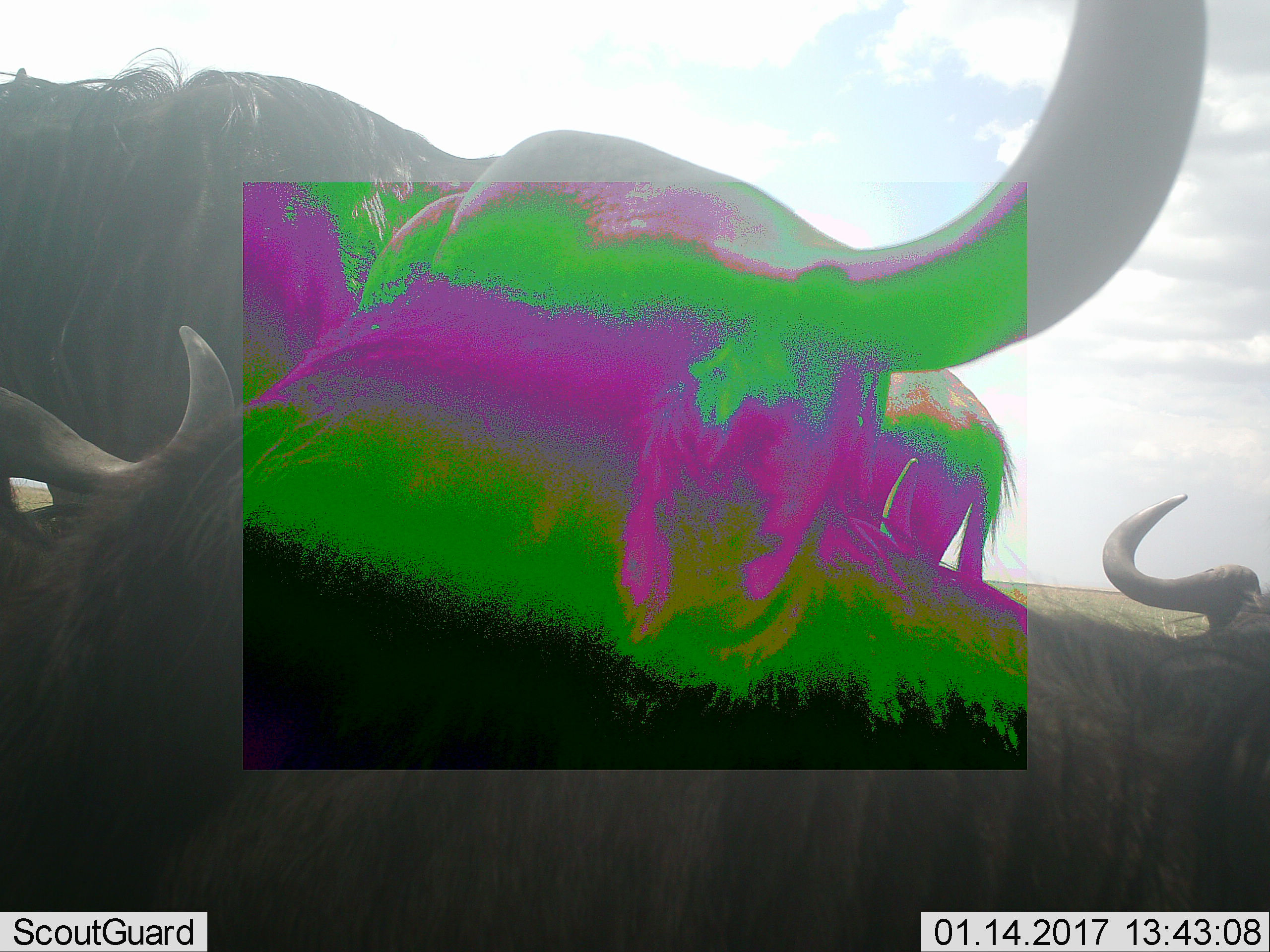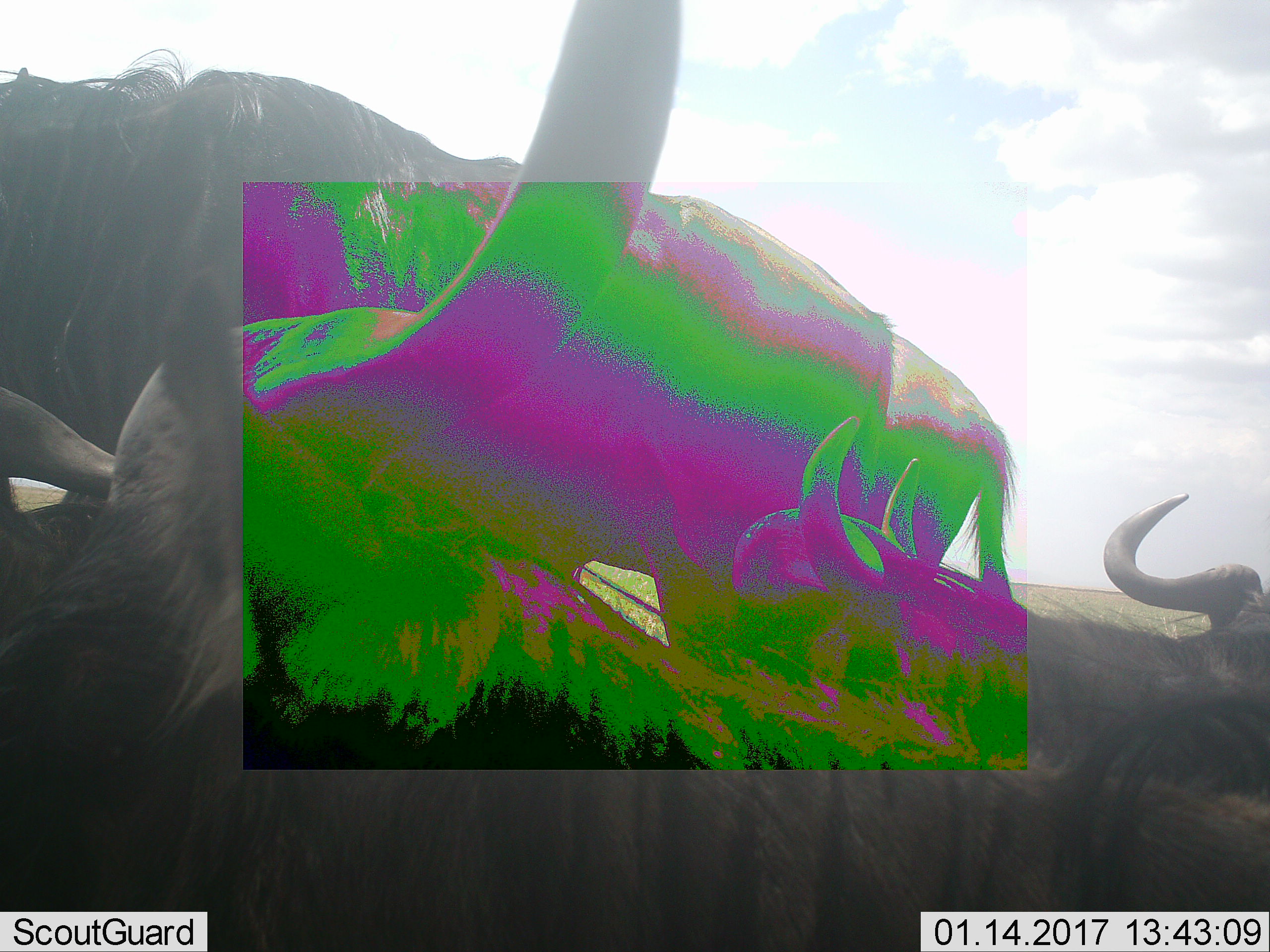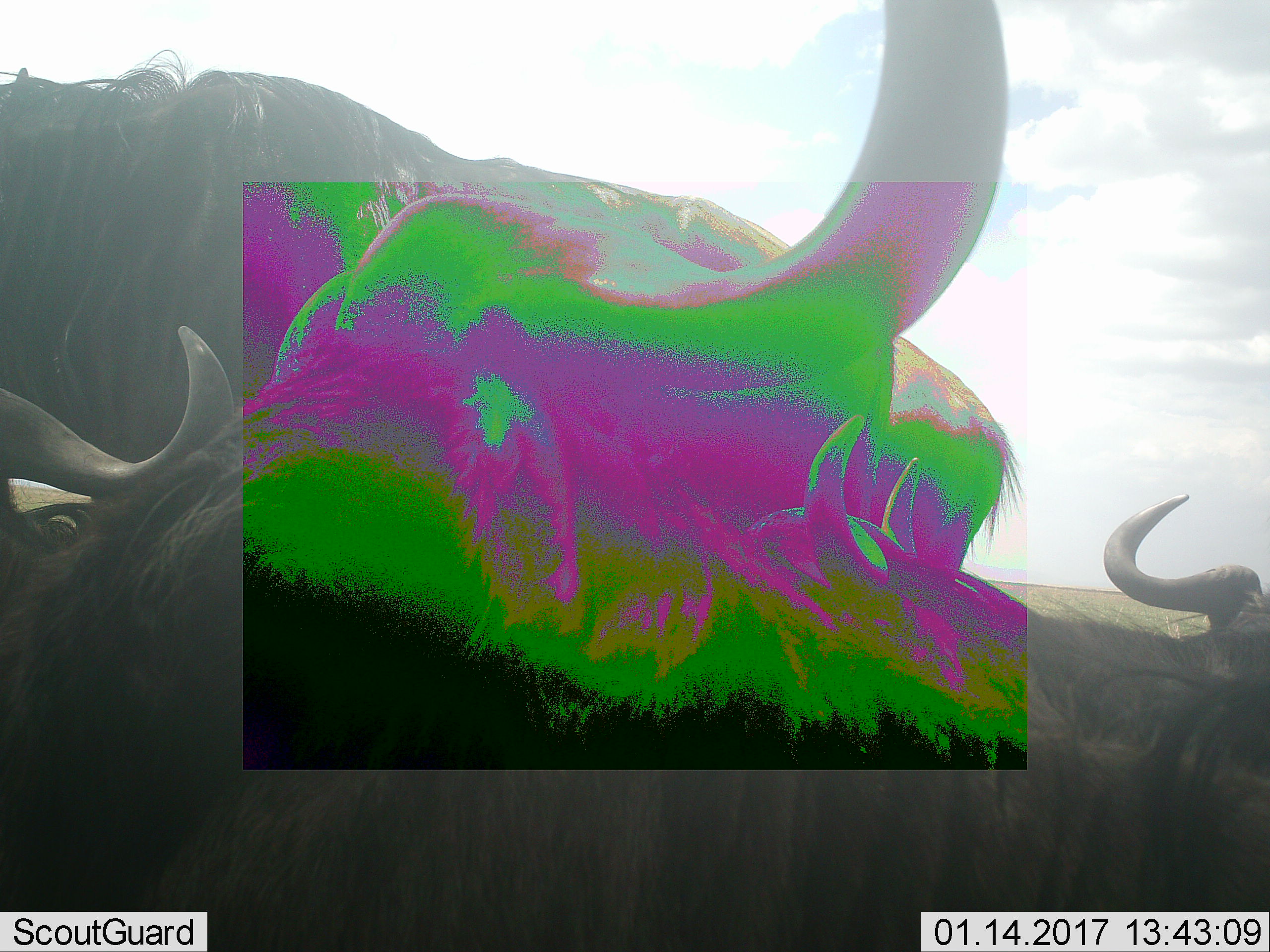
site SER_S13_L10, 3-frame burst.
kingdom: Animalia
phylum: Chordata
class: Mammalia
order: Artiodactyla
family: Bovidae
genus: Connochaetes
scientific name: Connochaetes taurinus taurinus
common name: blue wildebeest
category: wildebeestblue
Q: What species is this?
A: Wildebeestblue (blue wildebeest) (Connochaetes taurinus taurinus).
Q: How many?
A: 4.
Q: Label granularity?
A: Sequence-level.